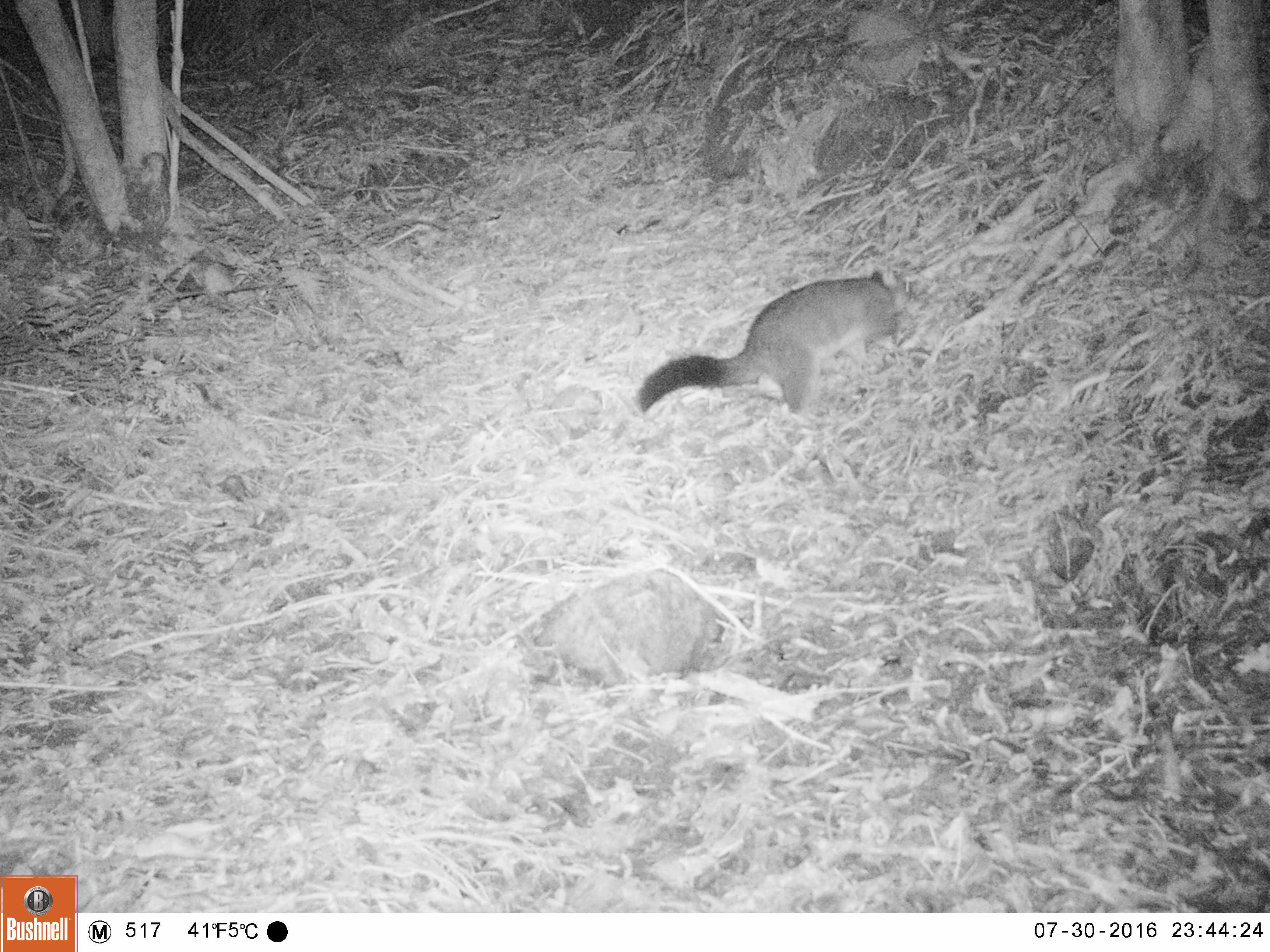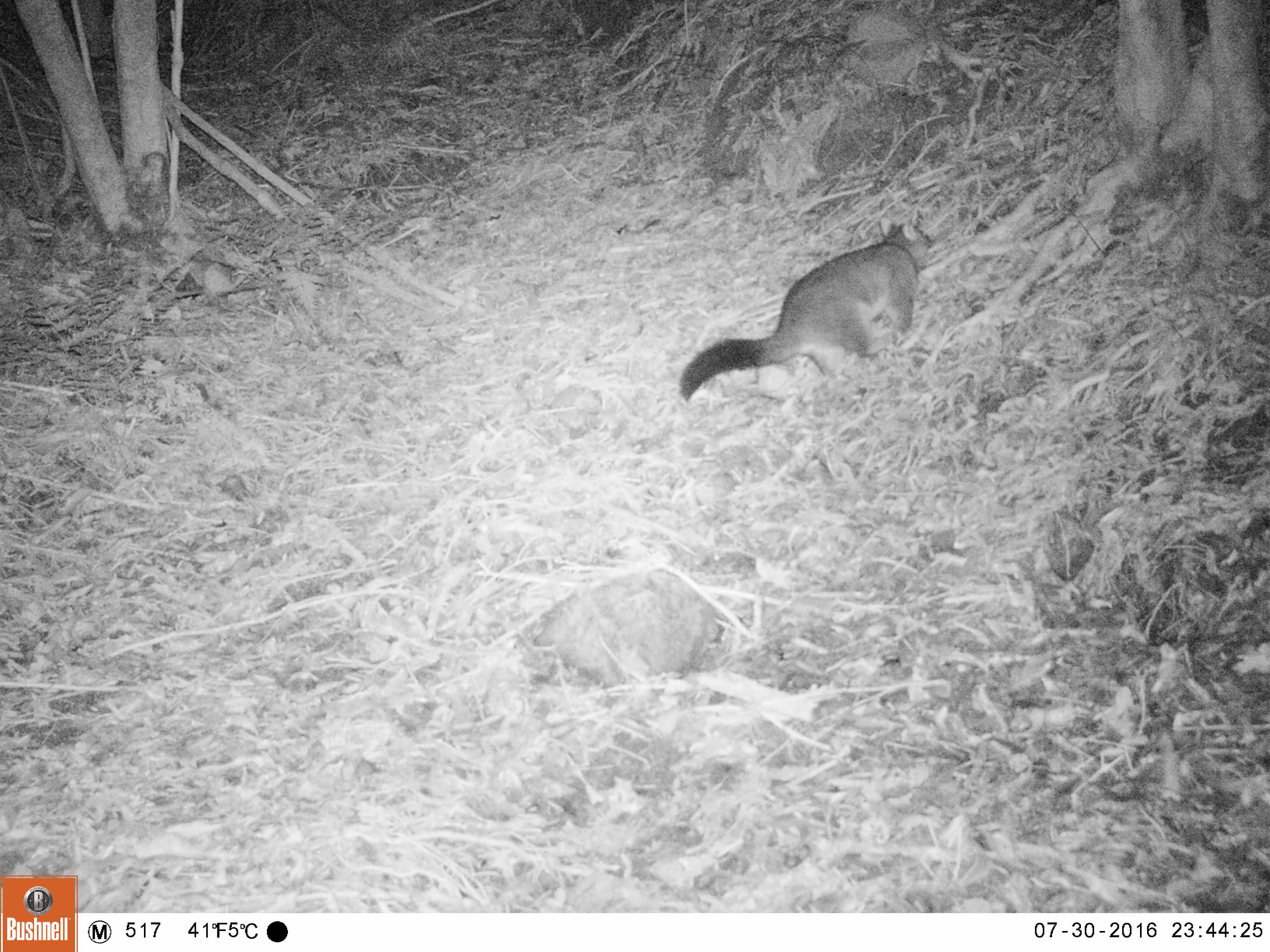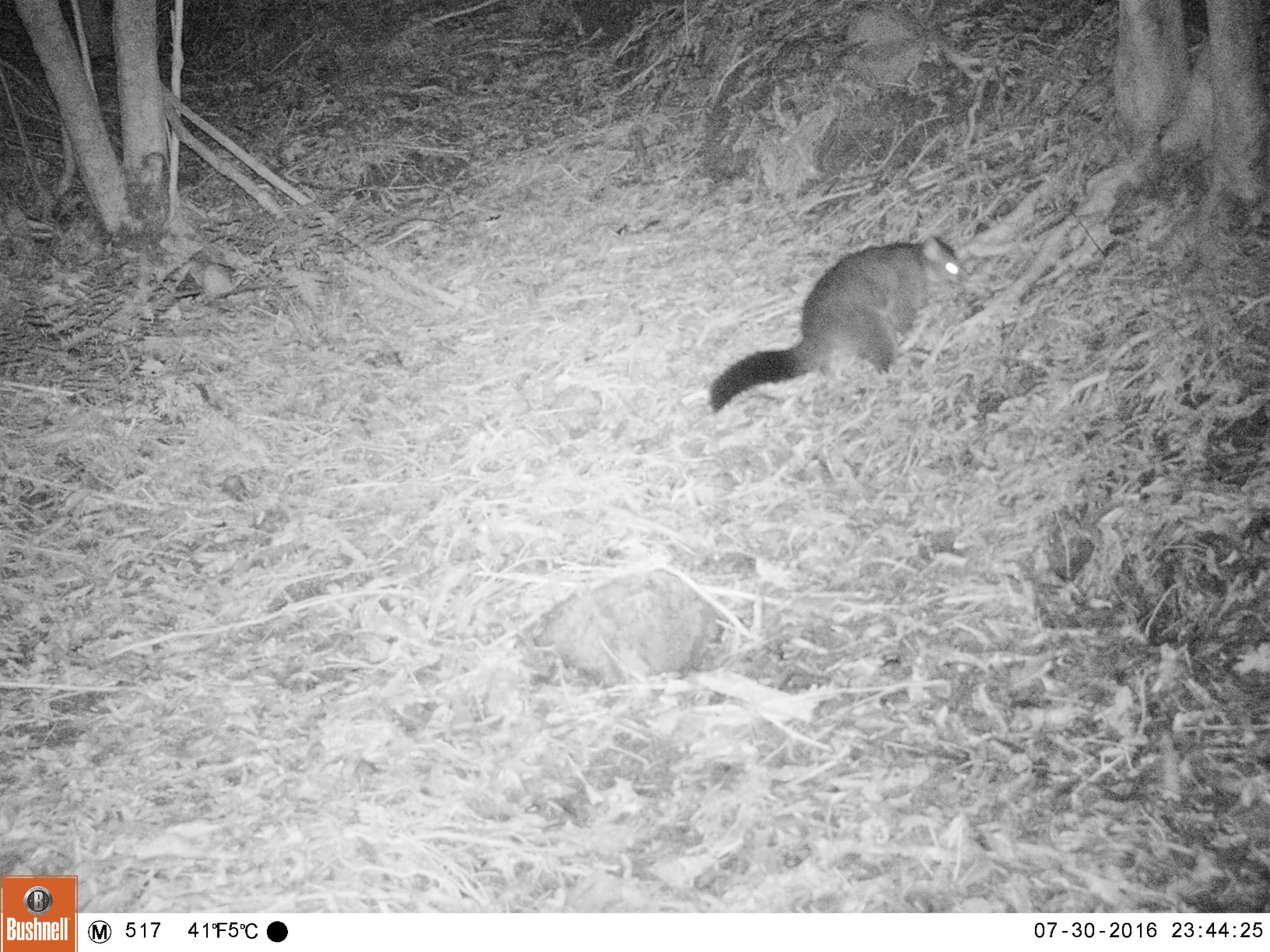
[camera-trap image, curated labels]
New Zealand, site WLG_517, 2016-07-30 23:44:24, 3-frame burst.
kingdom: Animalia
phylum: Chordata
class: Mammalia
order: Diprotodontia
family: Phalangeridae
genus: Trichosurus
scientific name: Trichosurus vulpecula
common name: common brushtail possum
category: possum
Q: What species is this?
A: Possum (common brushtail possum) (Trichosurus vulpecula).